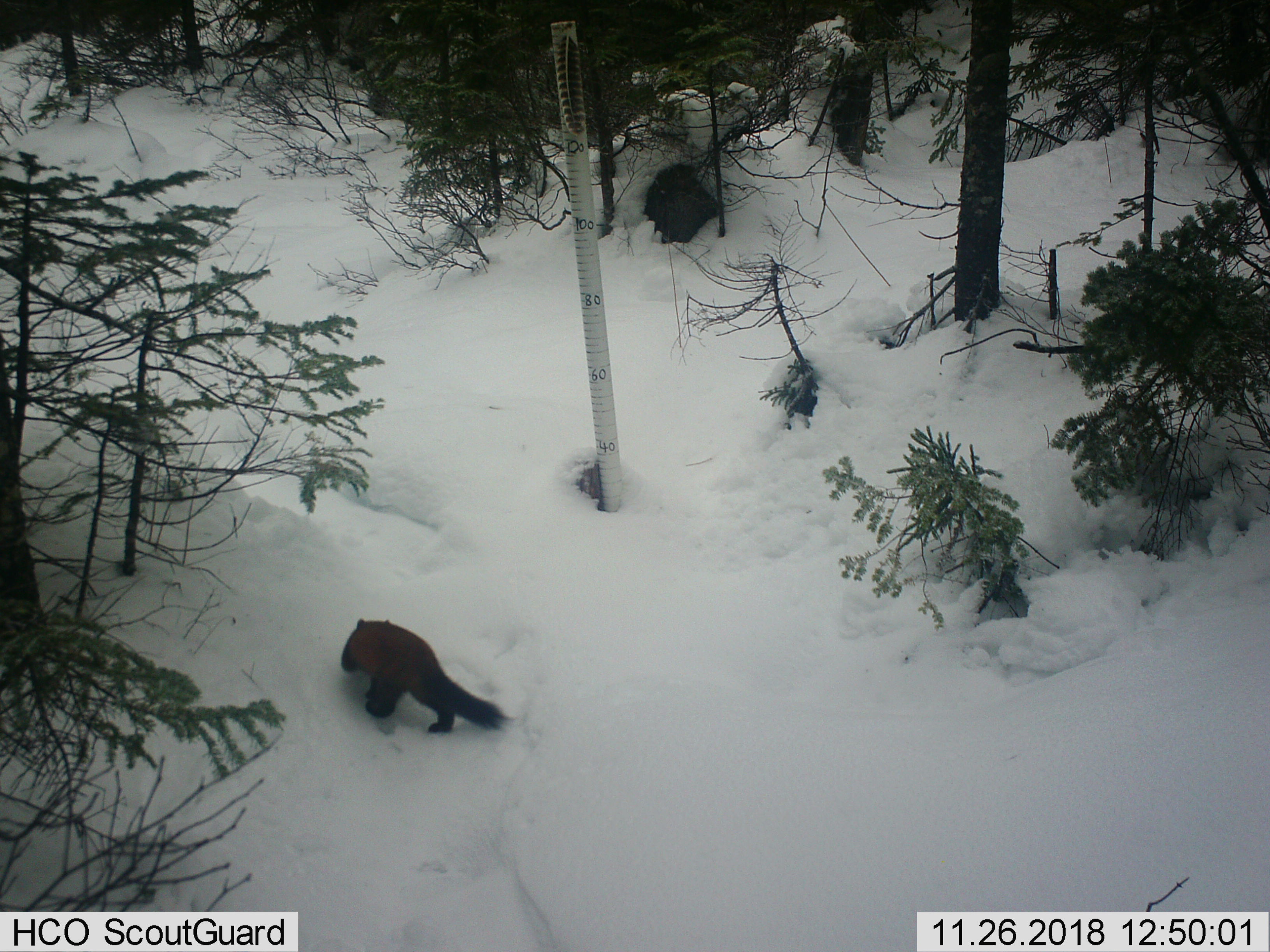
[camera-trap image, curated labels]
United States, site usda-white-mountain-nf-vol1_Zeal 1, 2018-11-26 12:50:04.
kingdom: Animalia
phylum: Chordata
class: Mammalia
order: Carnivora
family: Mustelidae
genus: Martes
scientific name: Martes americana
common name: american marten